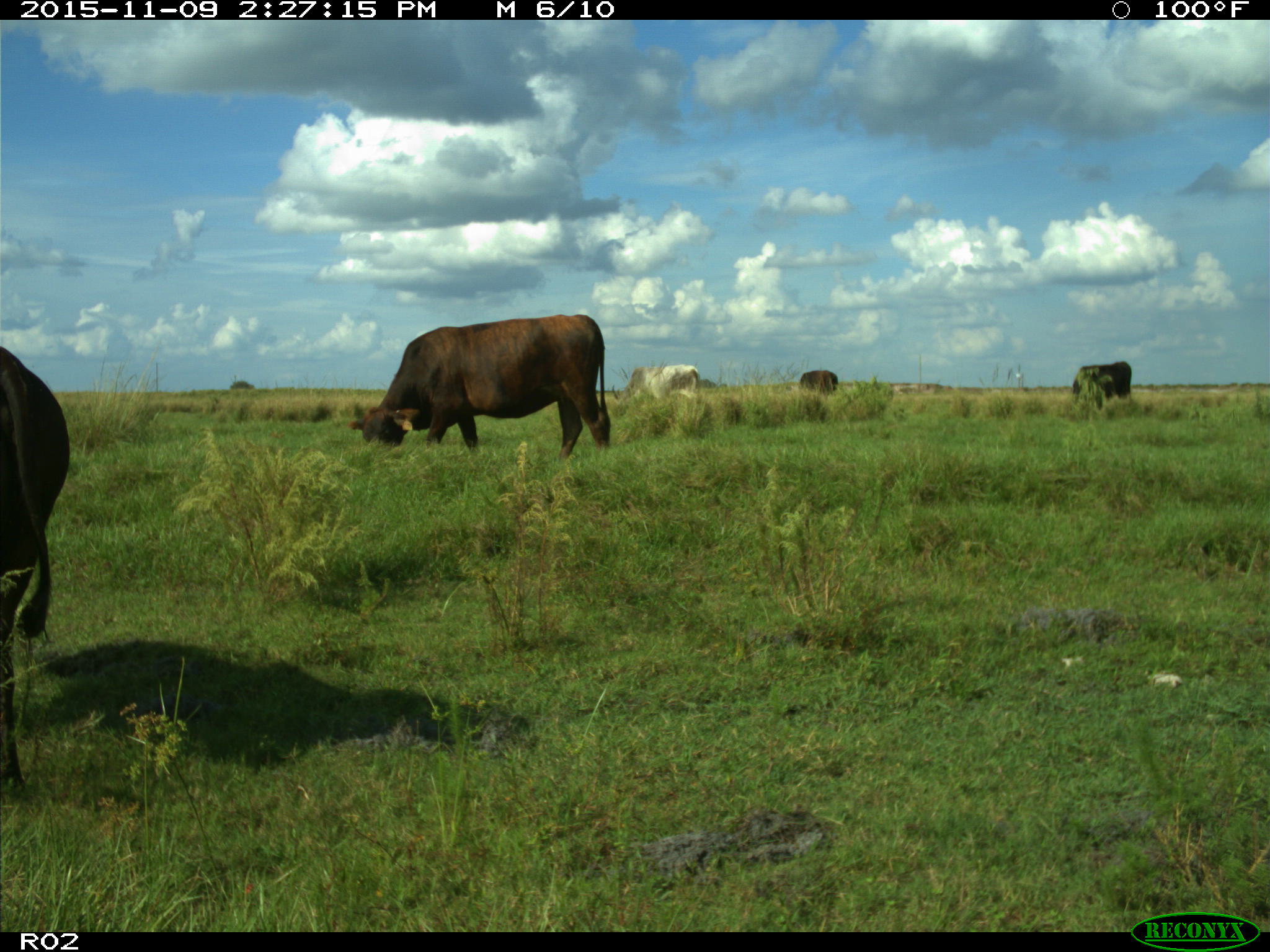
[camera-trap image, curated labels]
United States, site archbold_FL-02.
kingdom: Animalia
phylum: Chordata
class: Mammalia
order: Artiodactyla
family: Bovidae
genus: Bos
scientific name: Bos taurus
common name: domestic cow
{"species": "Bos taurus (domestic cow)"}